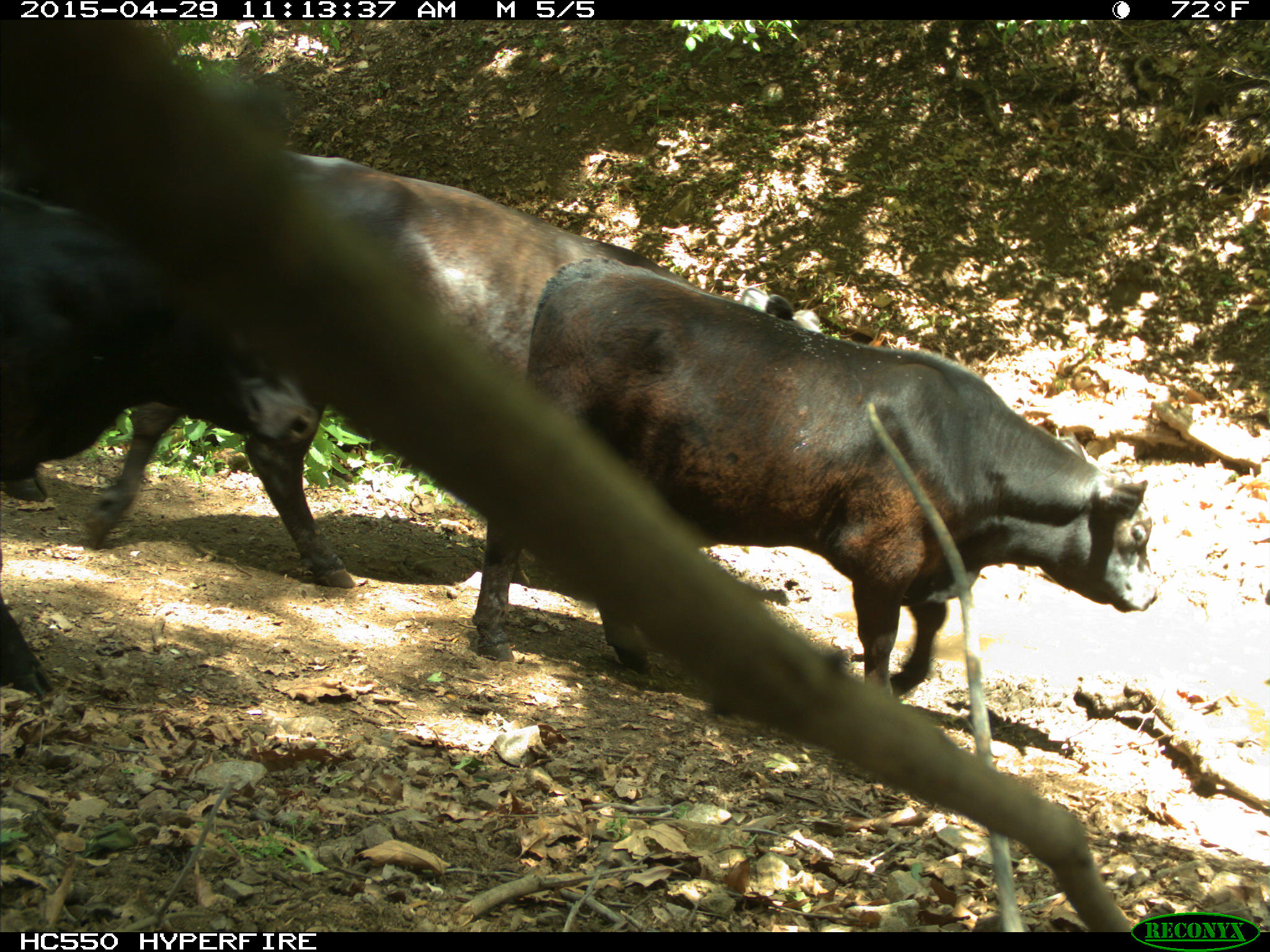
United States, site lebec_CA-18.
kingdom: Animalia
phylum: Chordata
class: Mammalia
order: Artiodactyla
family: Bovidae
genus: Bos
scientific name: Bos taurus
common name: domestic cow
Bos taurus (domestic cow).